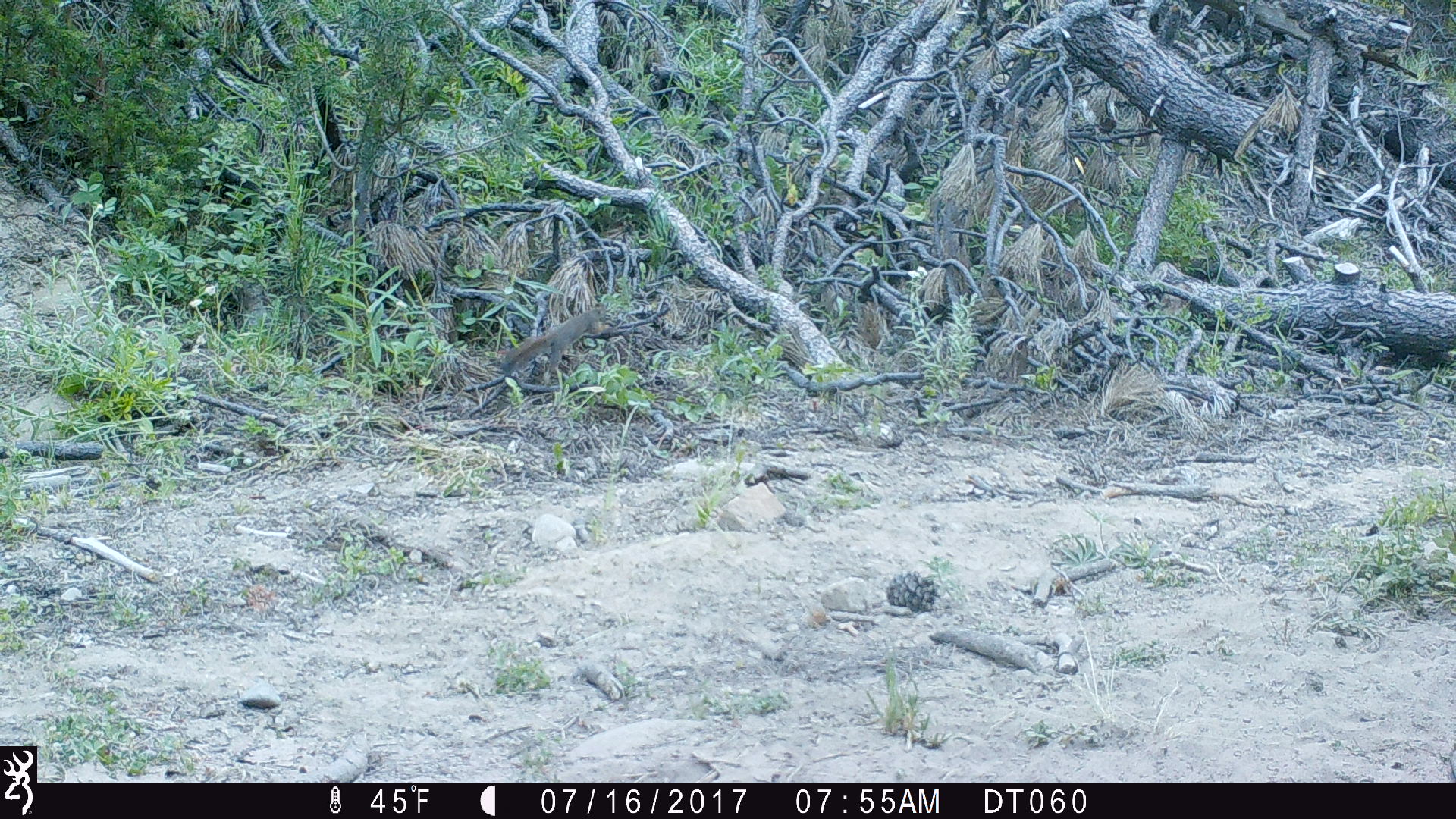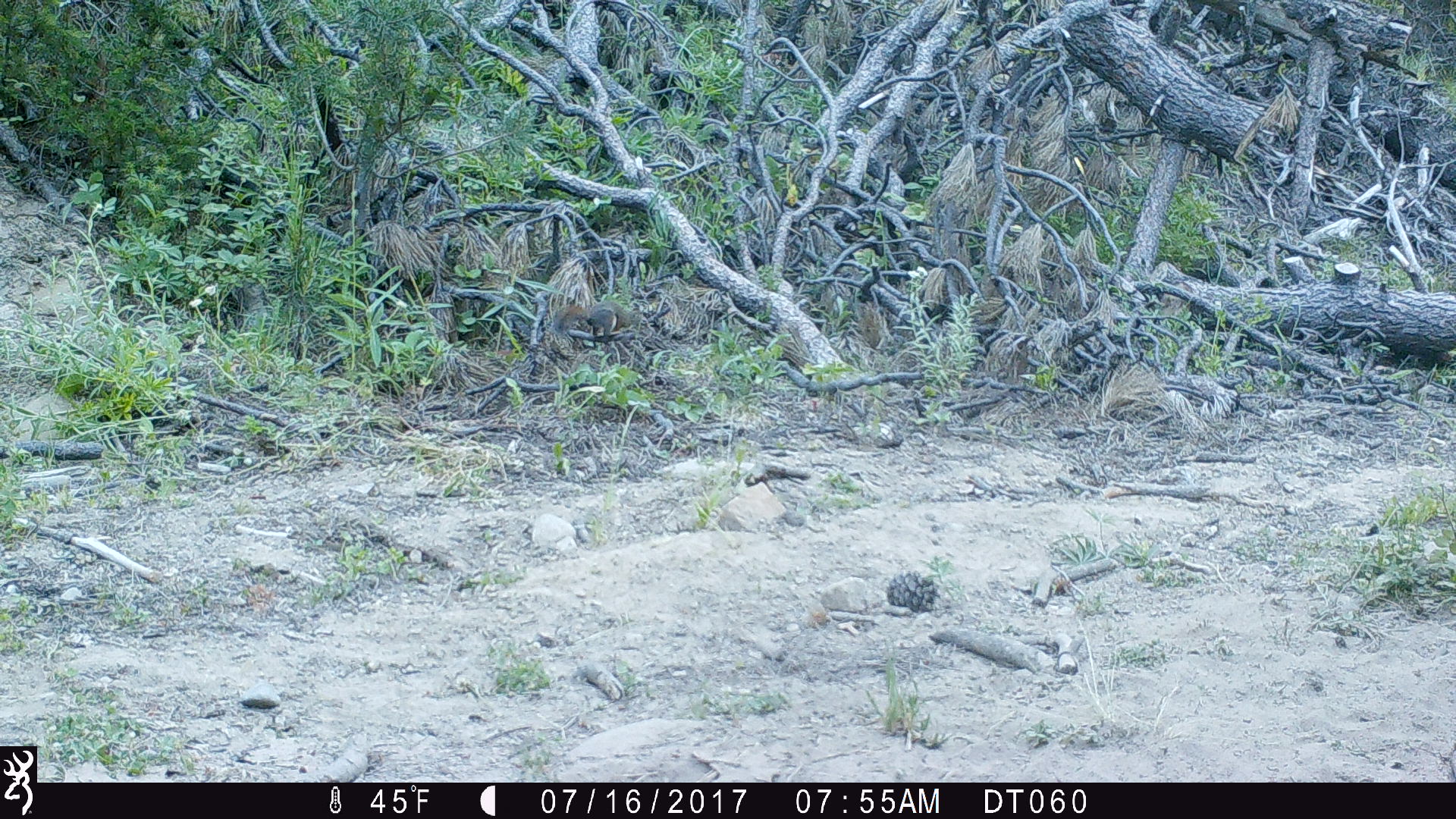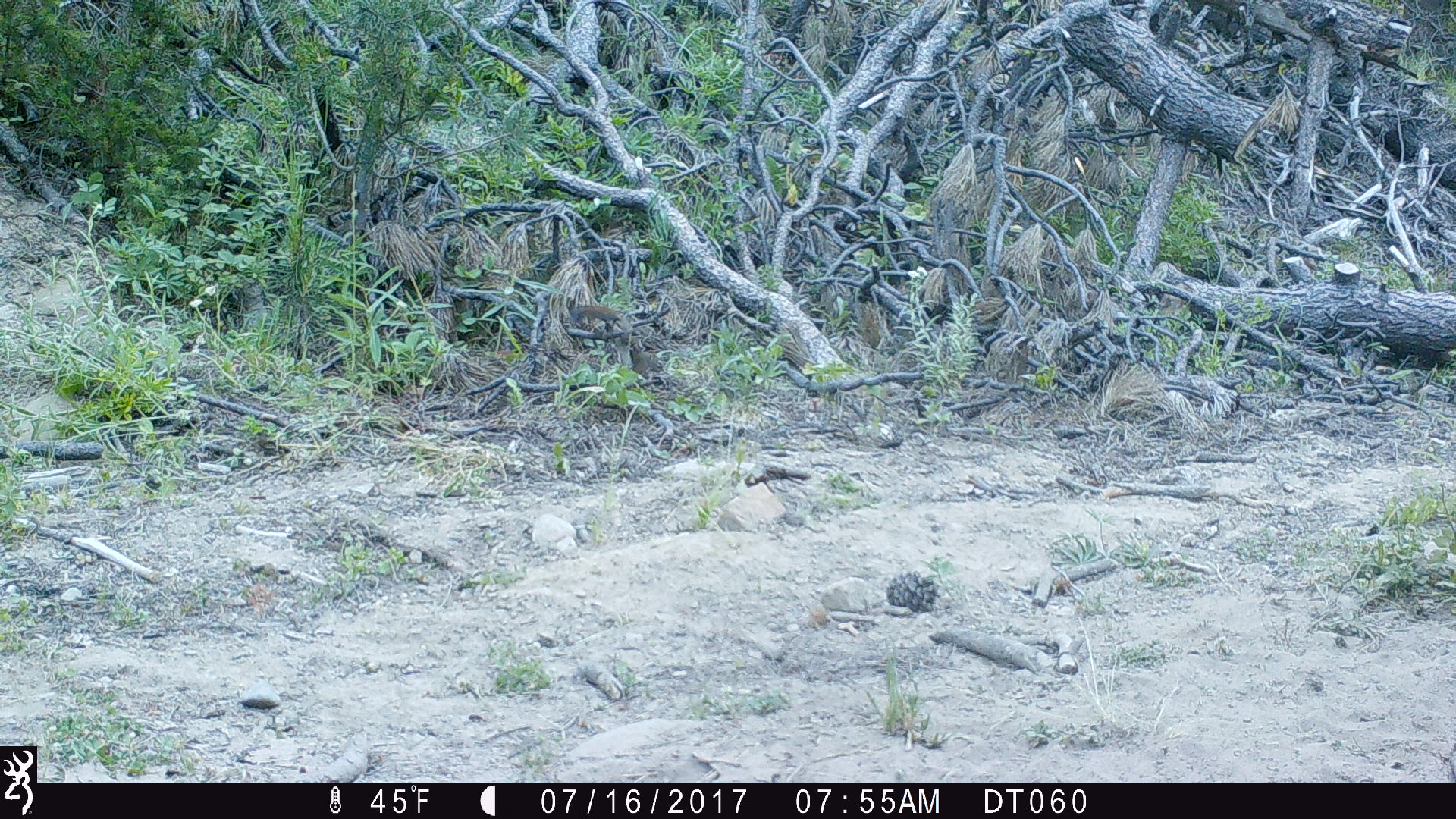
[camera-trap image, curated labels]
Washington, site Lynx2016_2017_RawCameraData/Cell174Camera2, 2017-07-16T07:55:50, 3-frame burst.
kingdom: Animalia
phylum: Chordata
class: Mammalia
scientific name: Mammalia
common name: small mammal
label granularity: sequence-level